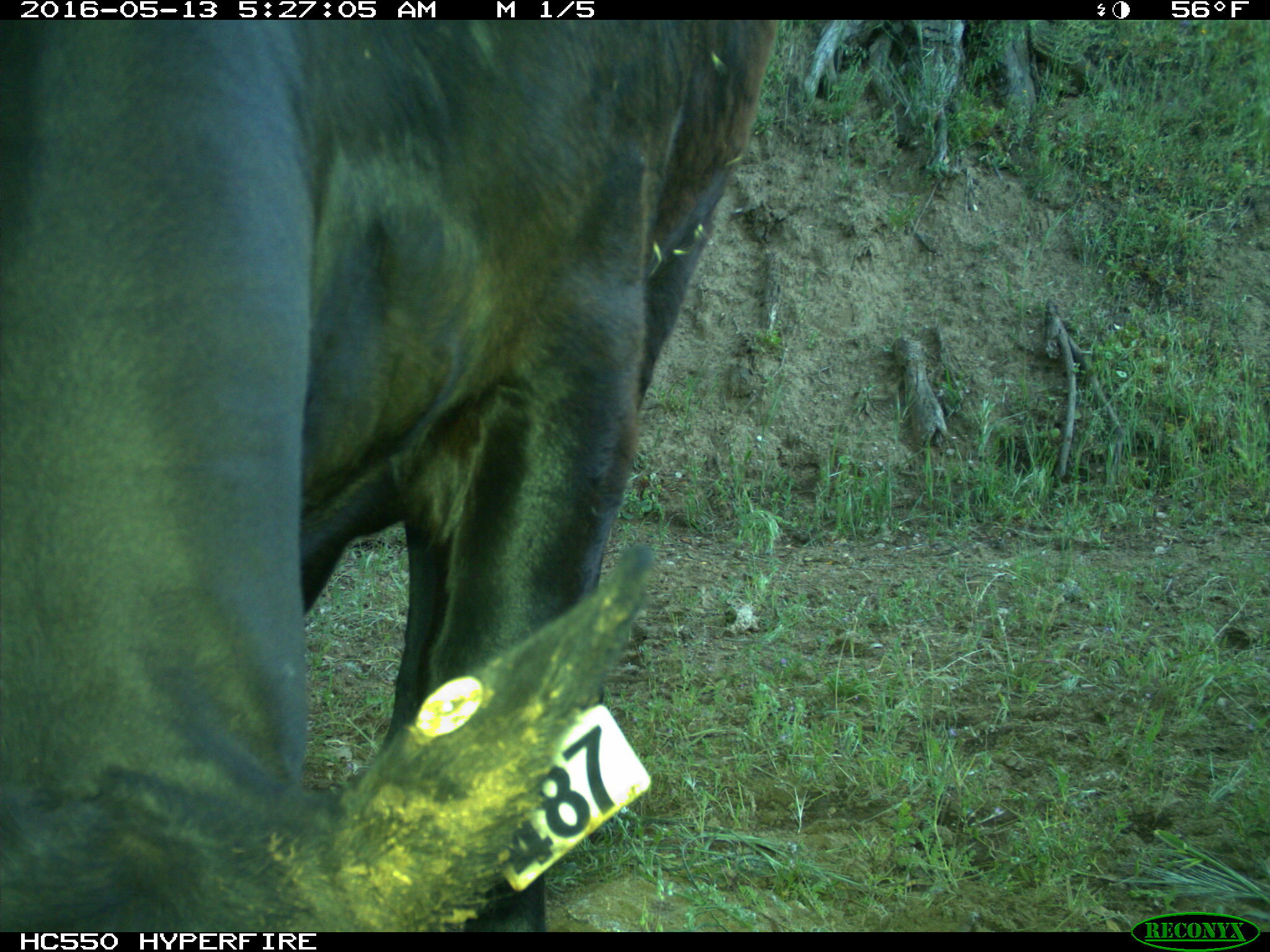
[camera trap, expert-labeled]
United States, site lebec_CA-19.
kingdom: Animalia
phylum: Chordata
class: Mammalia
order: Artiodactyla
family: Bovidae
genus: Bos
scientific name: Bos taurus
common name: domestic cow